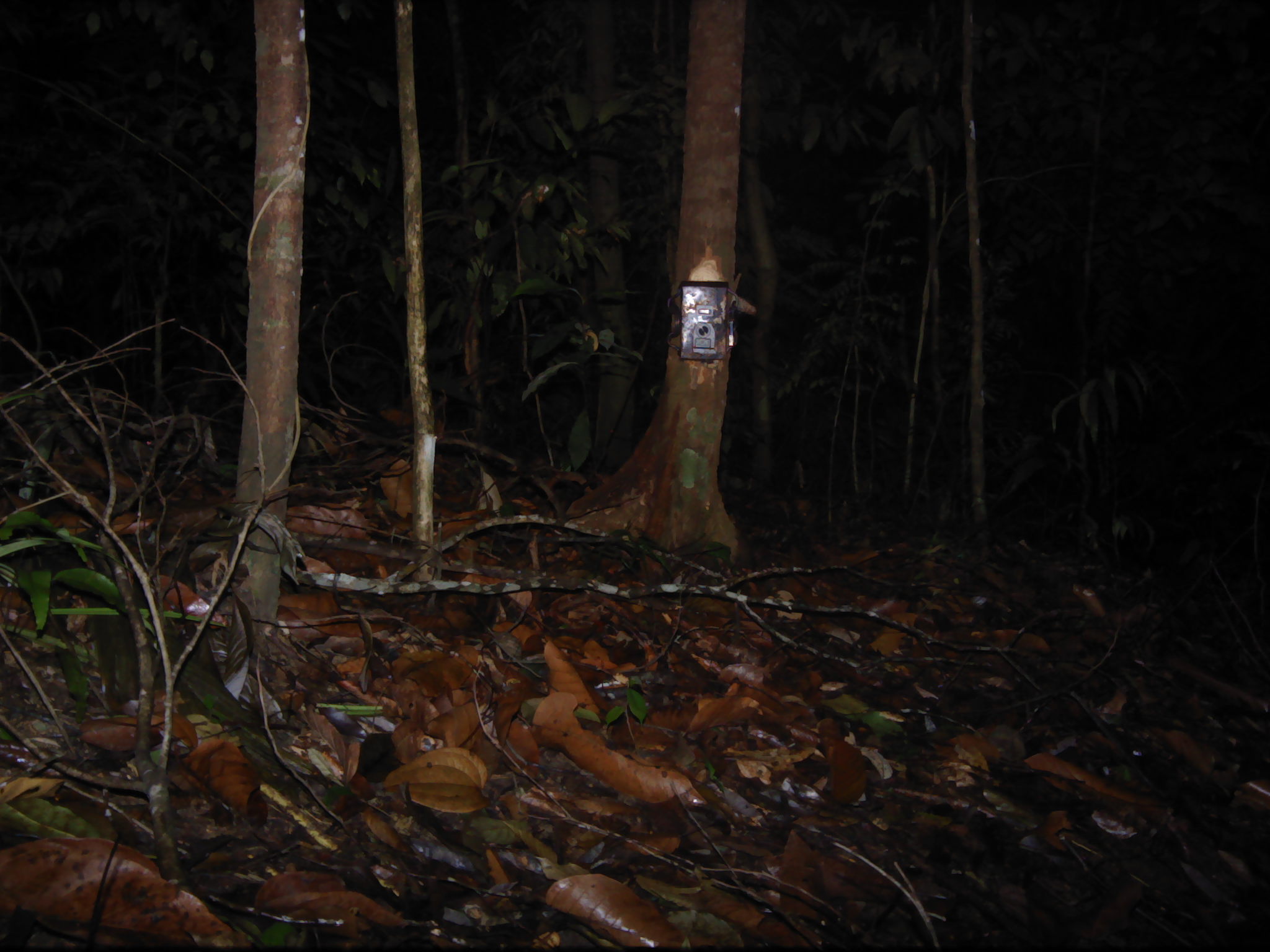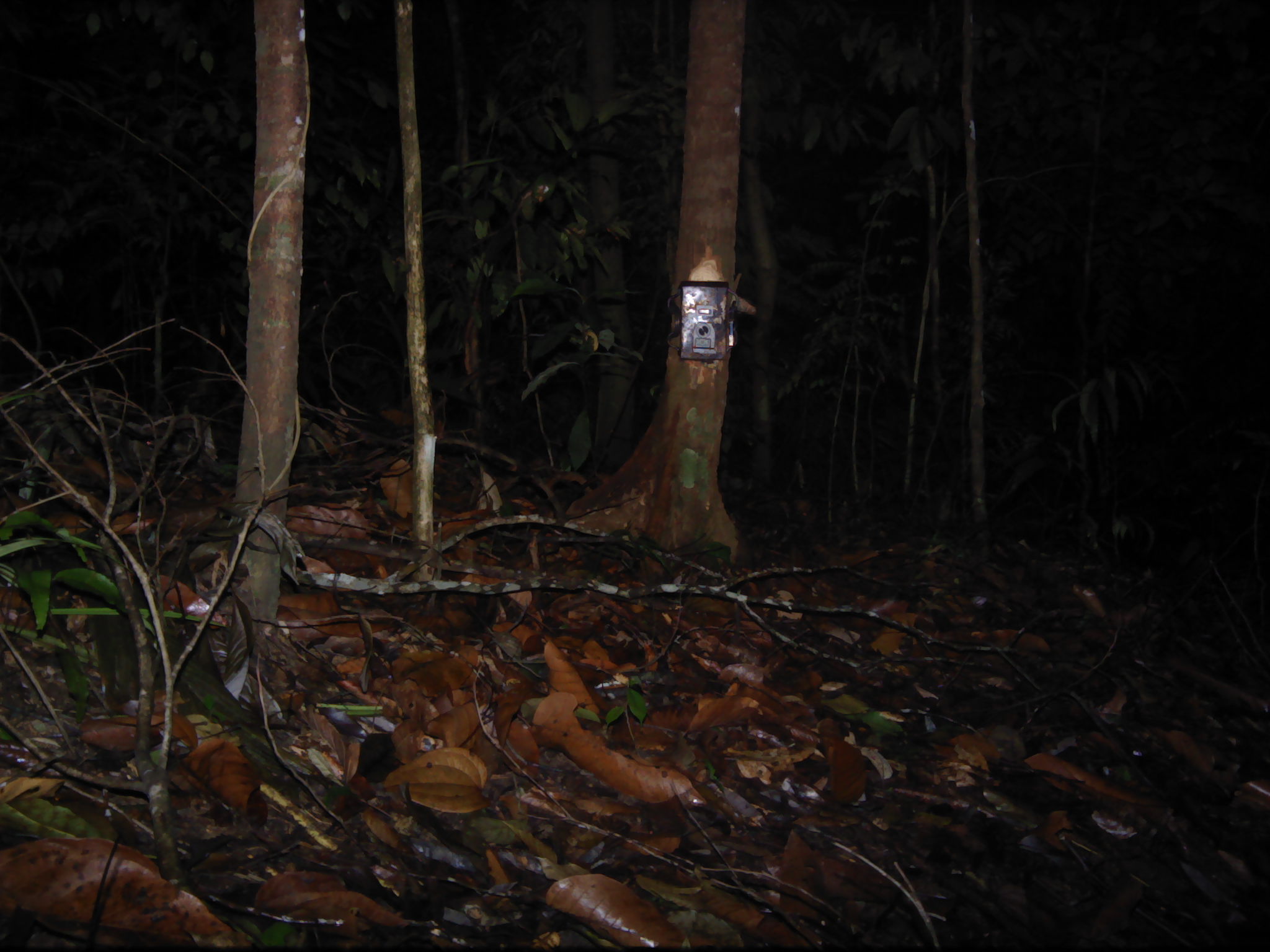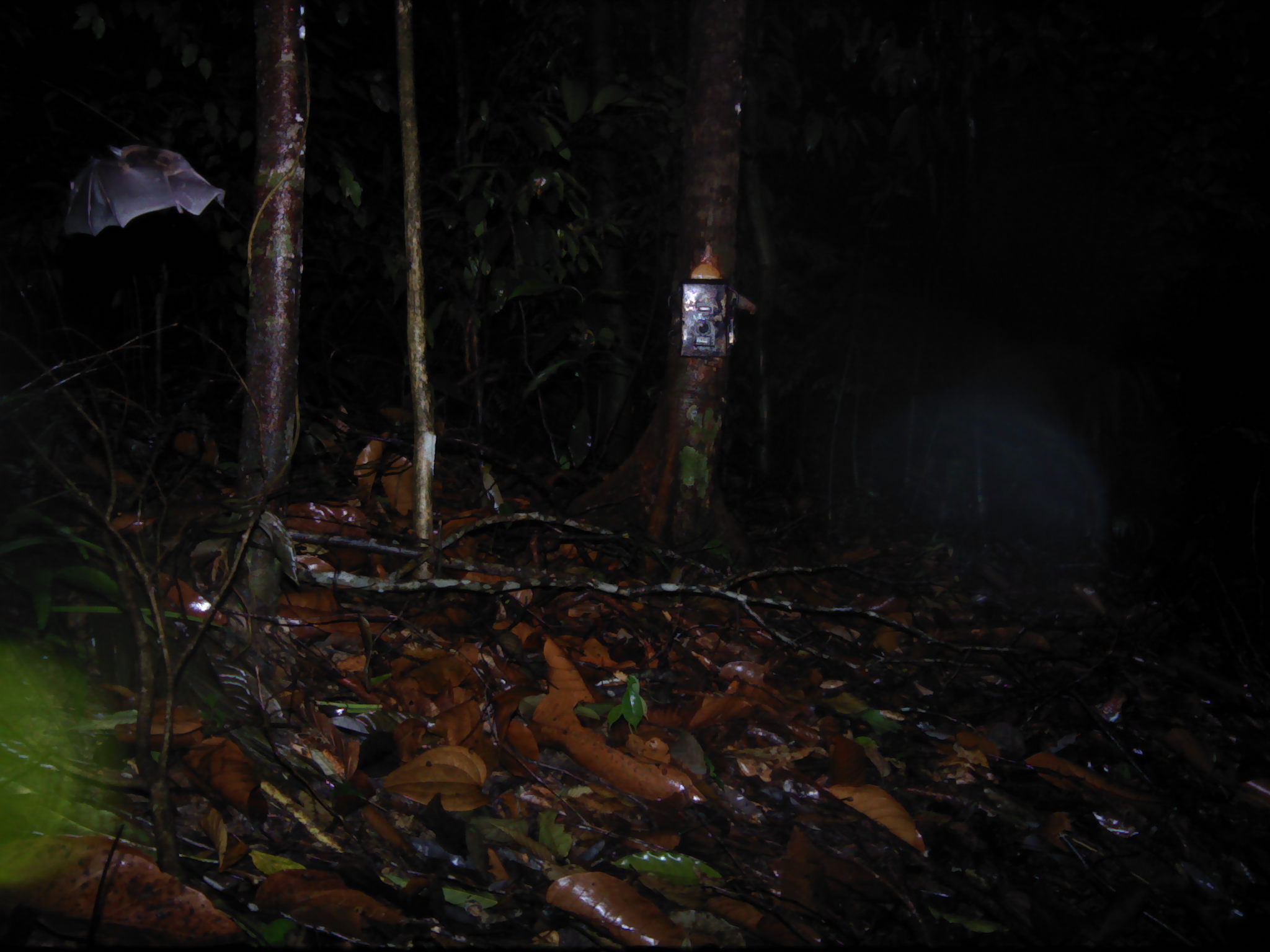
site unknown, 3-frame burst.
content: unidentified animal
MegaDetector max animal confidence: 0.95